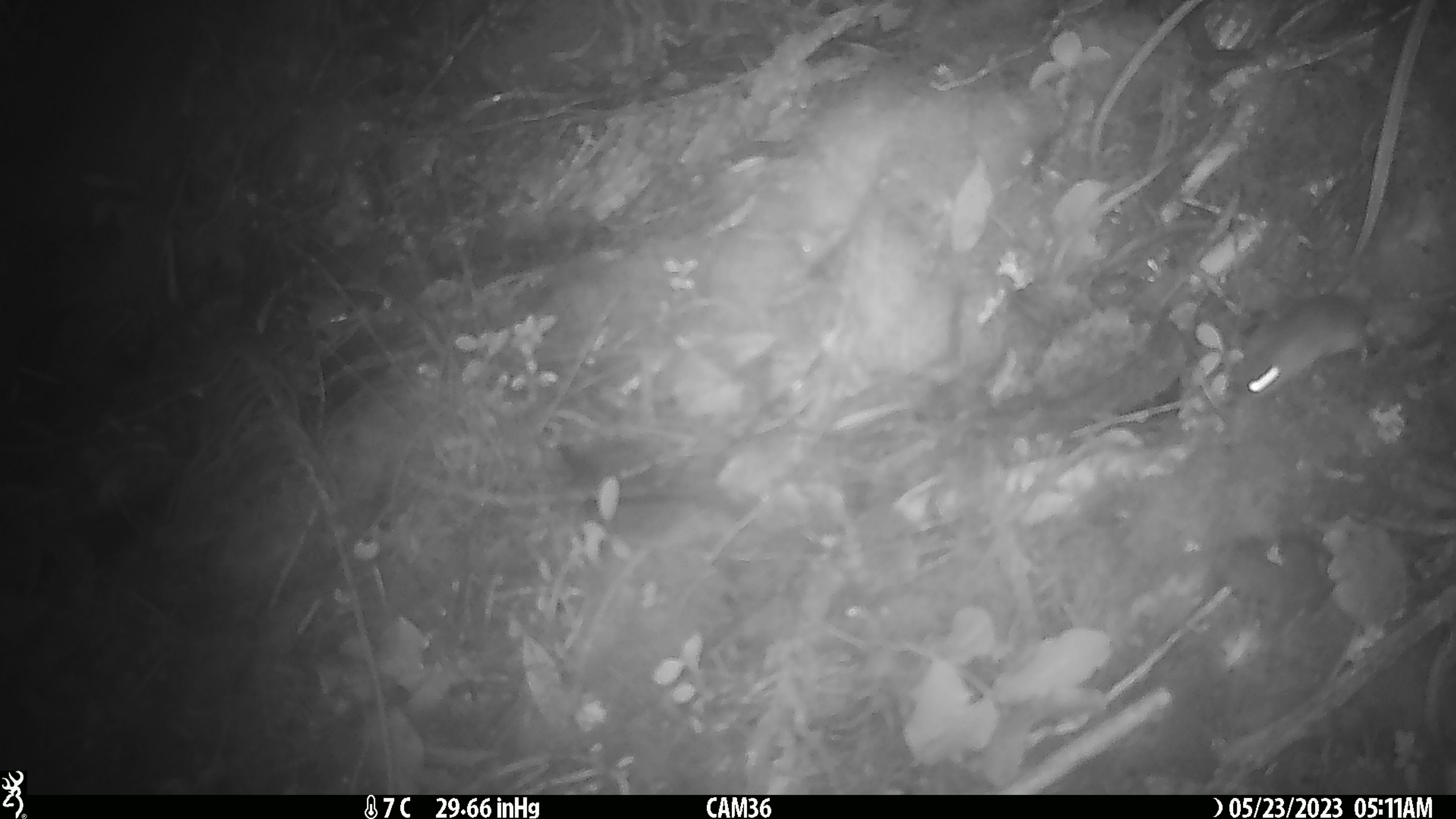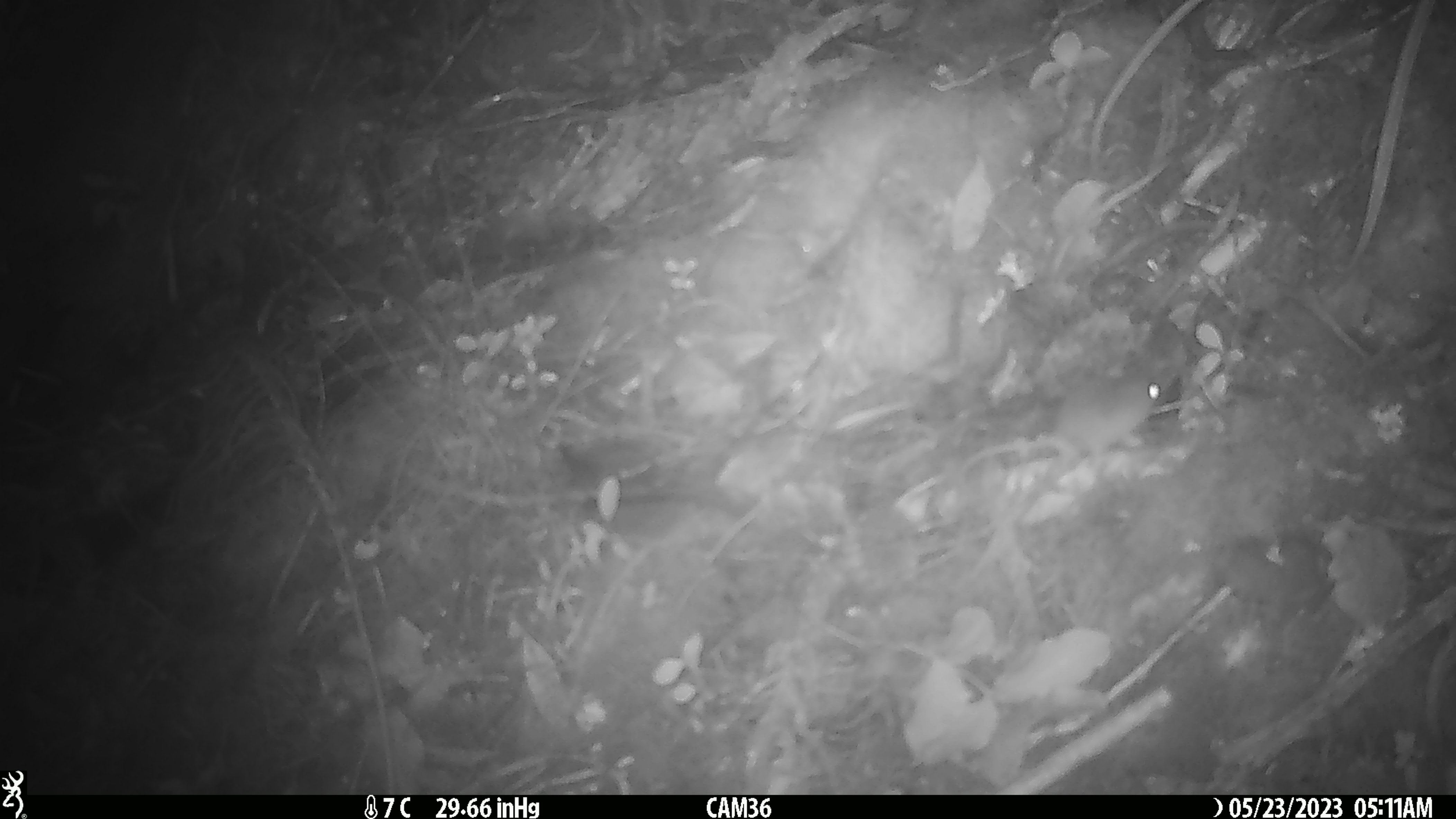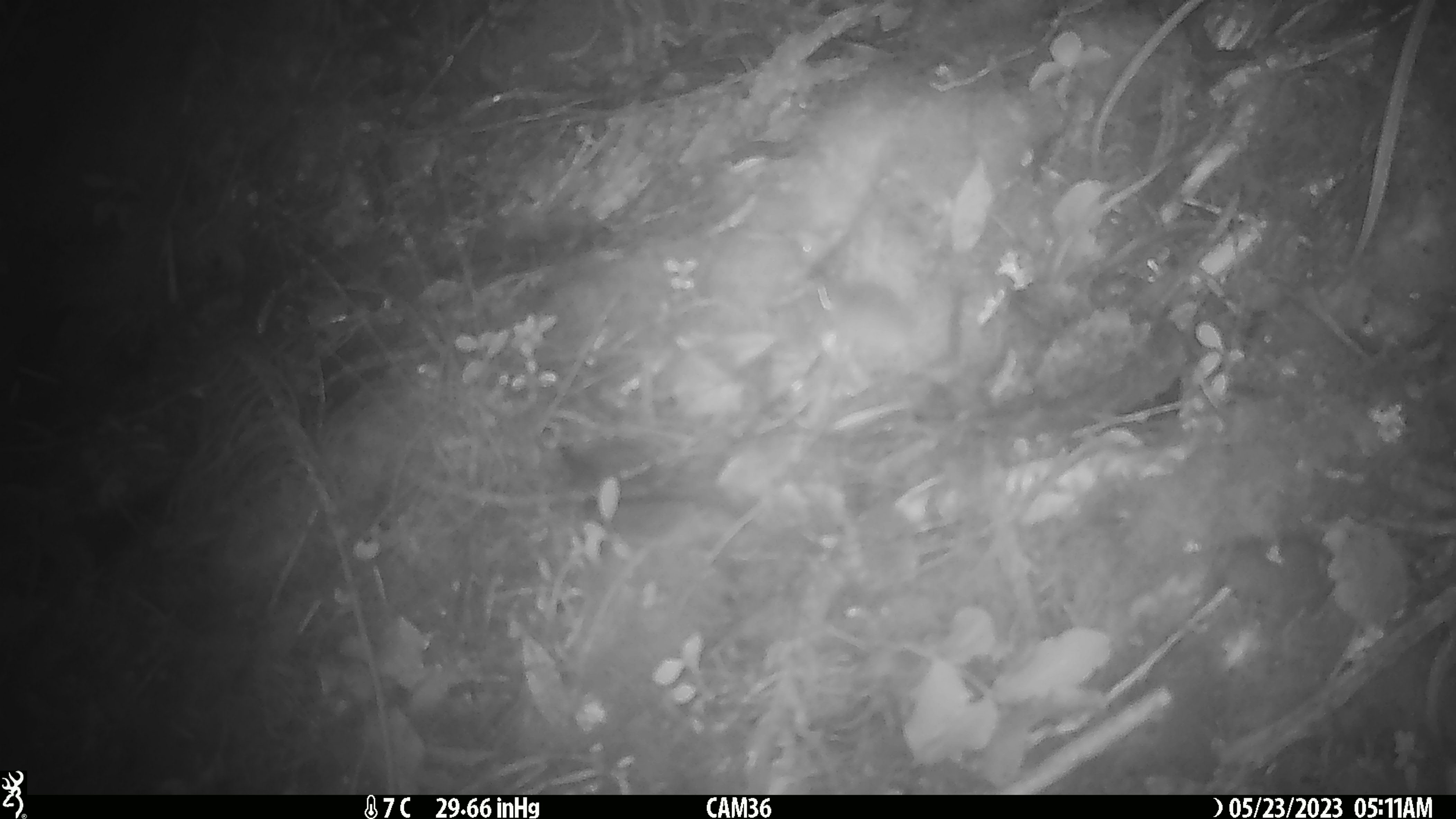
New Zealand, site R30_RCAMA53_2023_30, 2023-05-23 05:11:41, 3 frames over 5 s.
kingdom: Animalia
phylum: Chordata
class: Mammalia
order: Rodentia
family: Muridae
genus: Mus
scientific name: Mus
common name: mouse